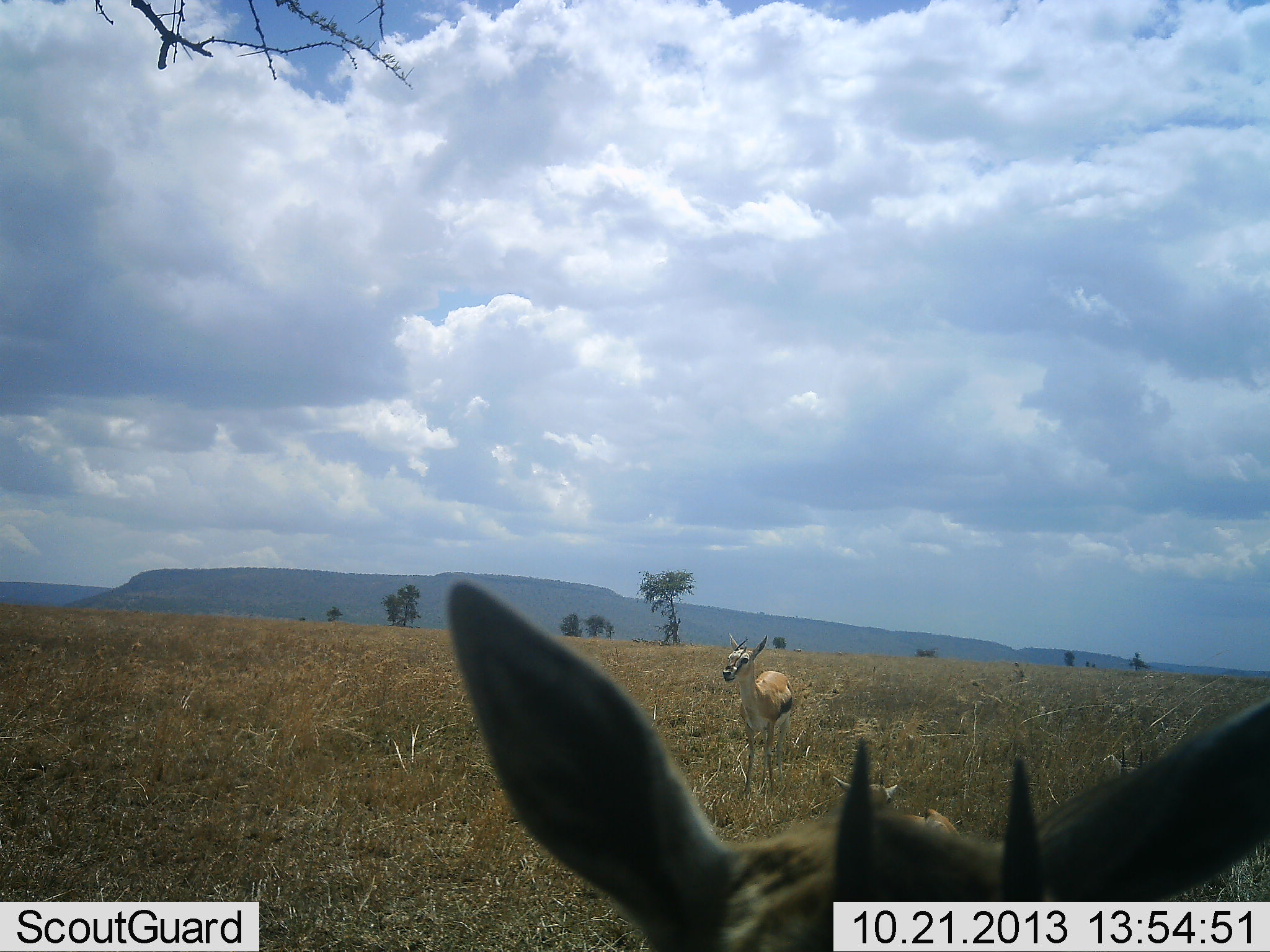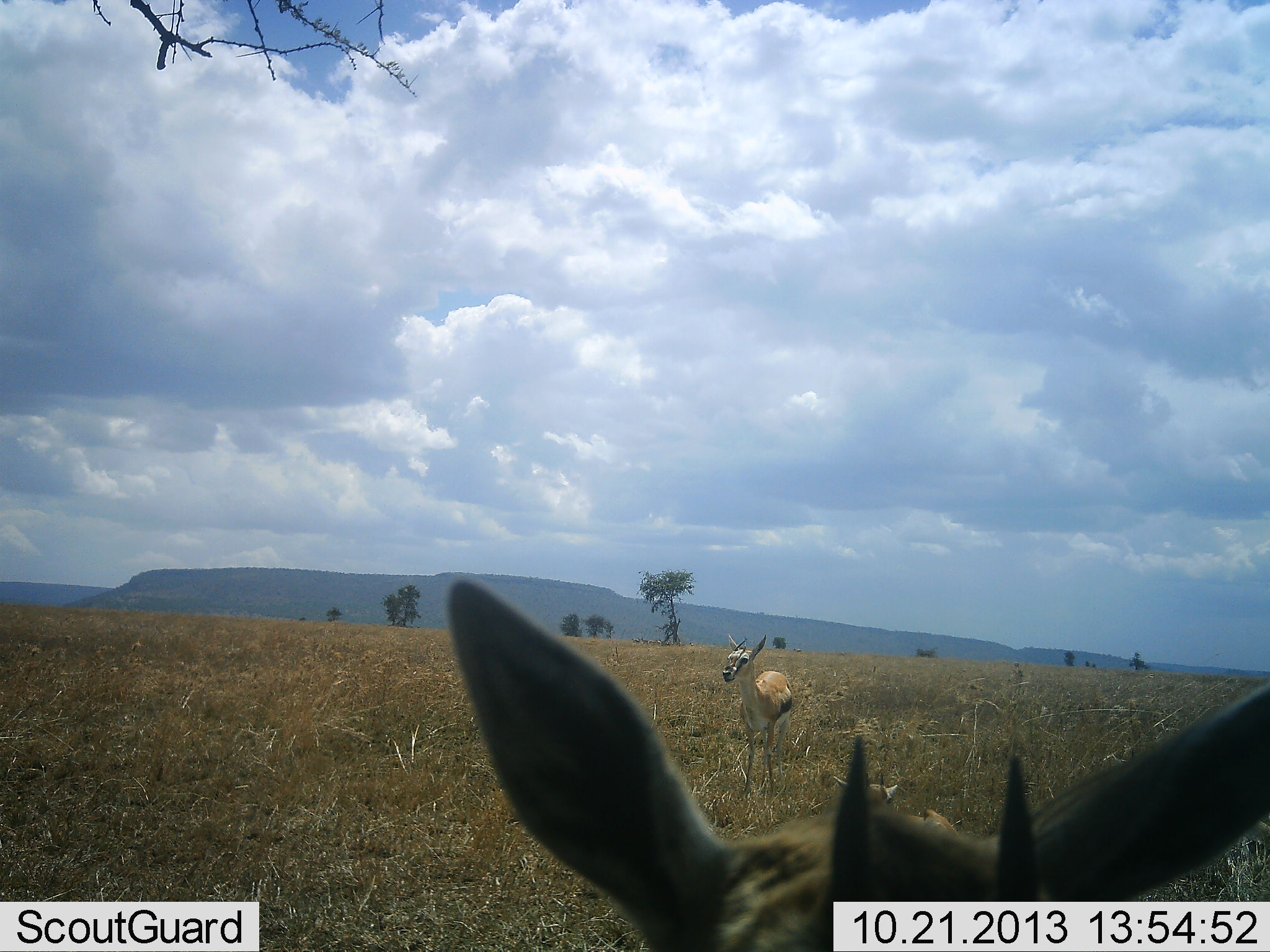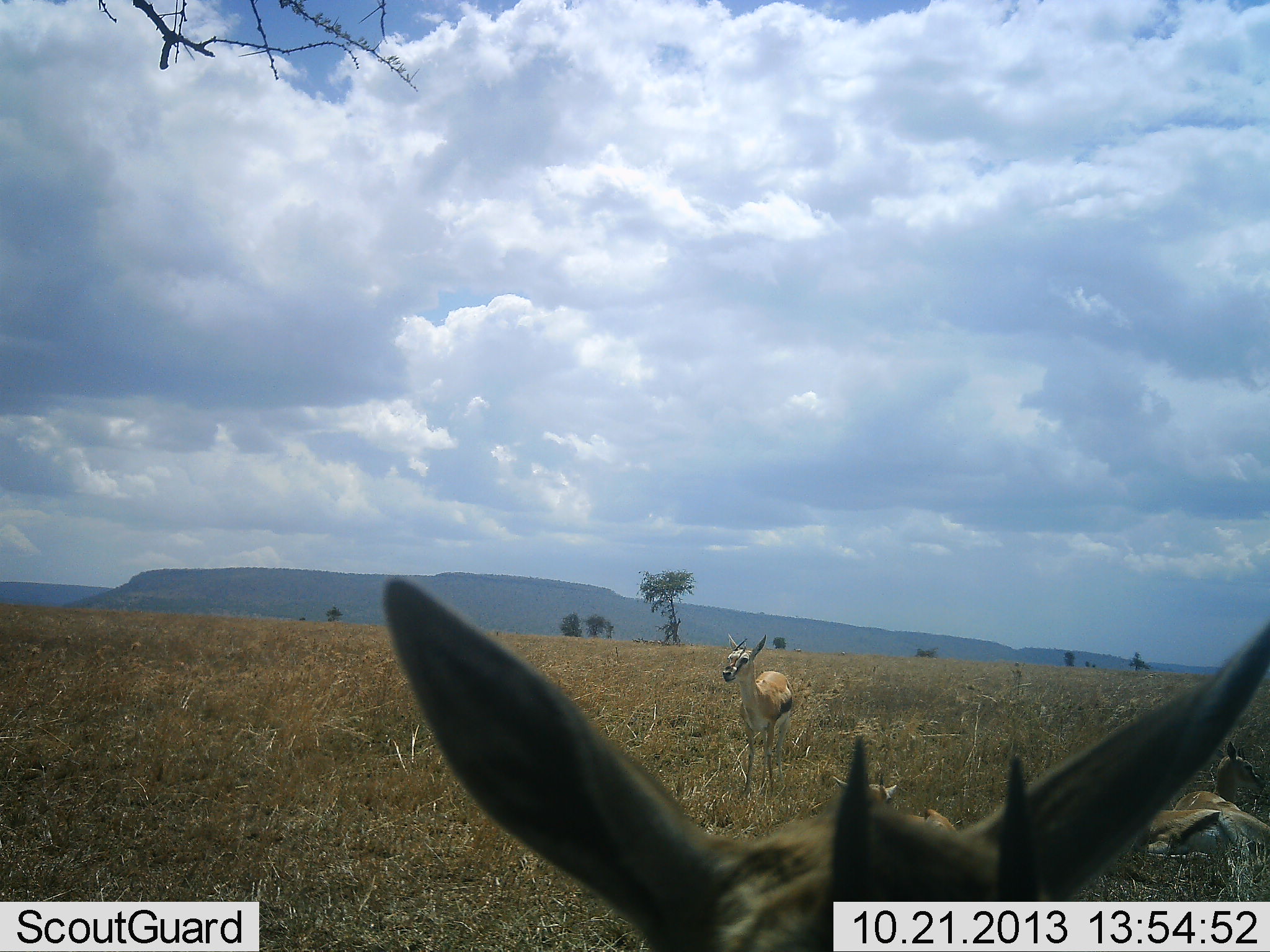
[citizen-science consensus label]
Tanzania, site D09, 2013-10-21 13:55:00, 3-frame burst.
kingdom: Animalia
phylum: Chordata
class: Mammalia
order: Artiodactyla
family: Bovidae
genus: Eudorcas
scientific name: Eudorcas thomsonii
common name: thomson's gazelle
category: gazellethomsons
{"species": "gazellethomsons (thomson's gazelle) (Eudorcas thomsonii)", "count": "2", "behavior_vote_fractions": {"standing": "92%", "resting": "46%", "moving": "0%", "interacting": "8%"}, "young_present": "0%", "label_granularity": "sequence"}